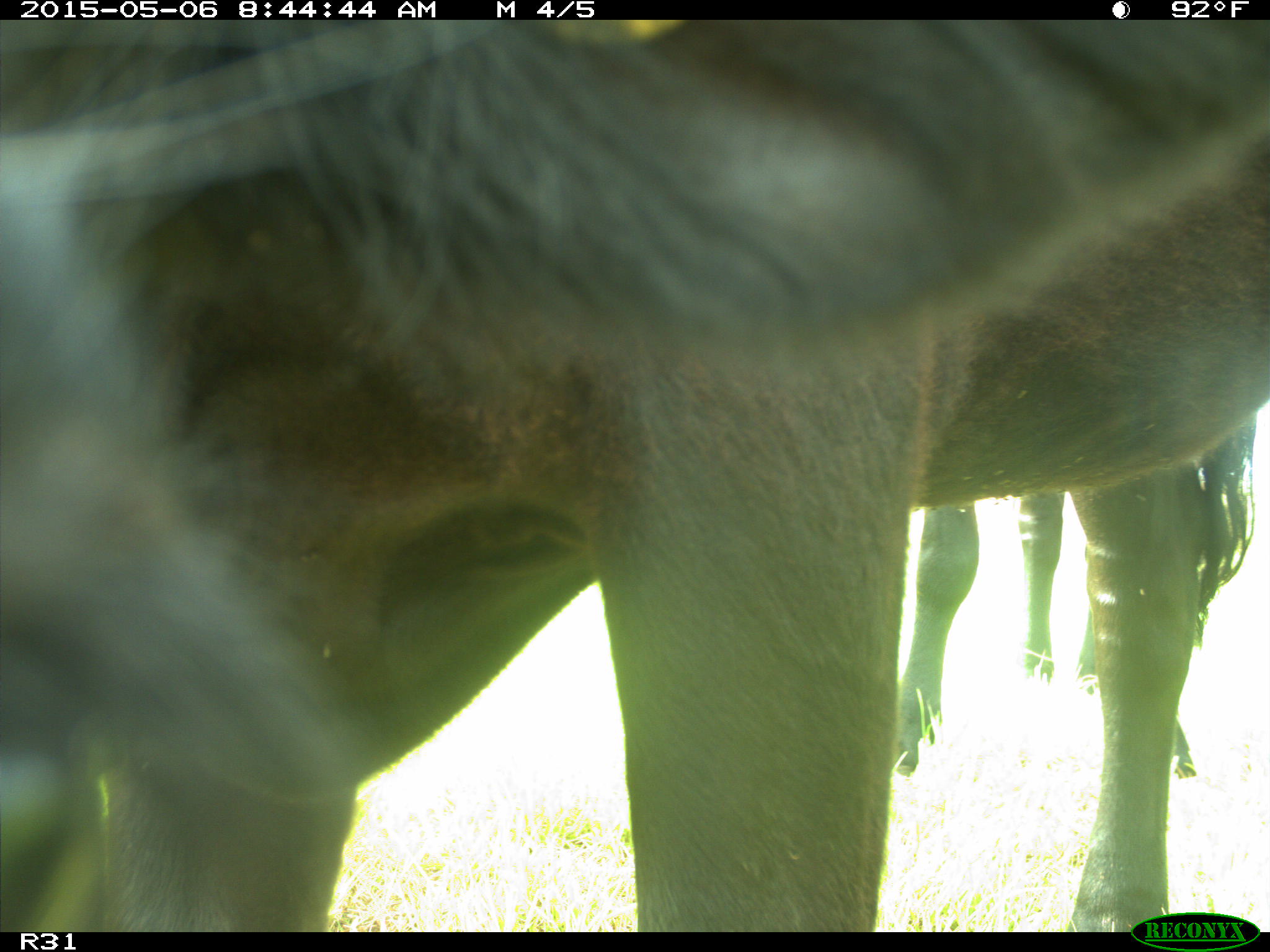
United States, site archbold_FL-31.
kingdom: Animalia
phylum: Chordata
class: Mammalia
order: Artiodactyla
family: Bovidae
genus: Bos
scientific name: Bos taurus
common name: domestic cow